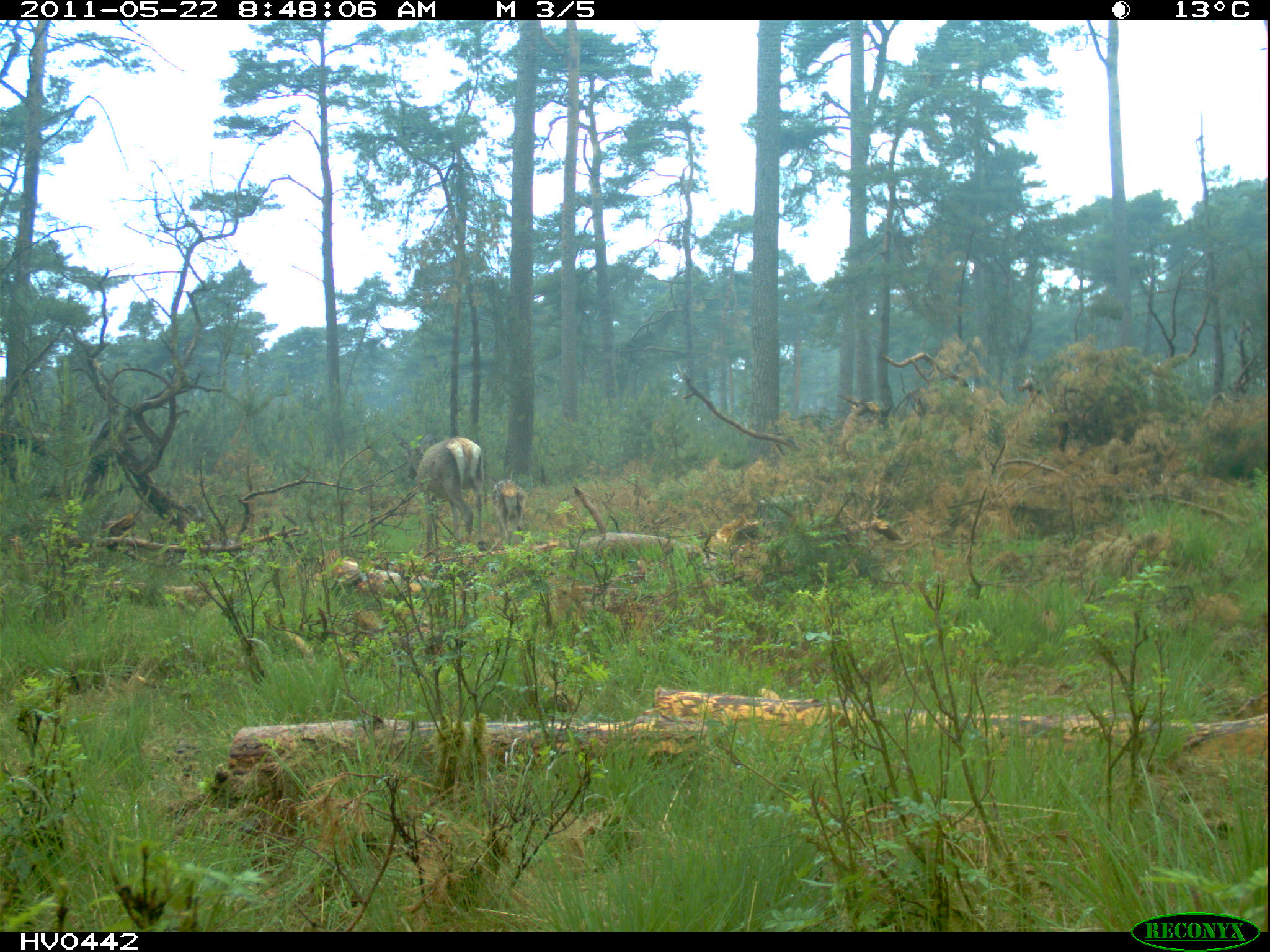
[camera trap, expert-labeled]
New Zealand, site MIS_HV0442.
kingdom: Animalia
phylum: Chordata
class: Mammalia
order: Artiodactyla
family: Cervidae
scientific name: Cervidae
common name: deer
Deer (Cervidae).